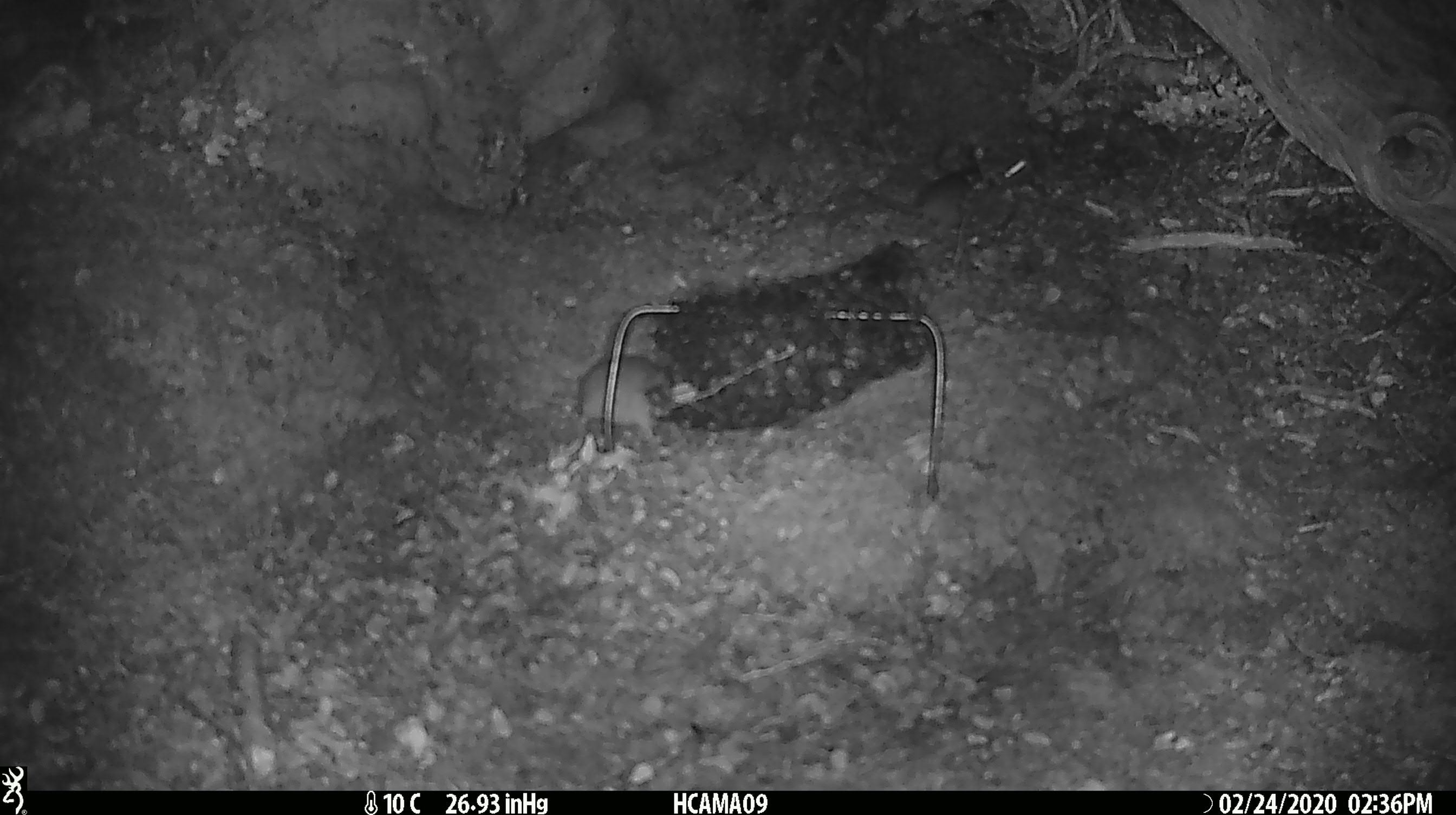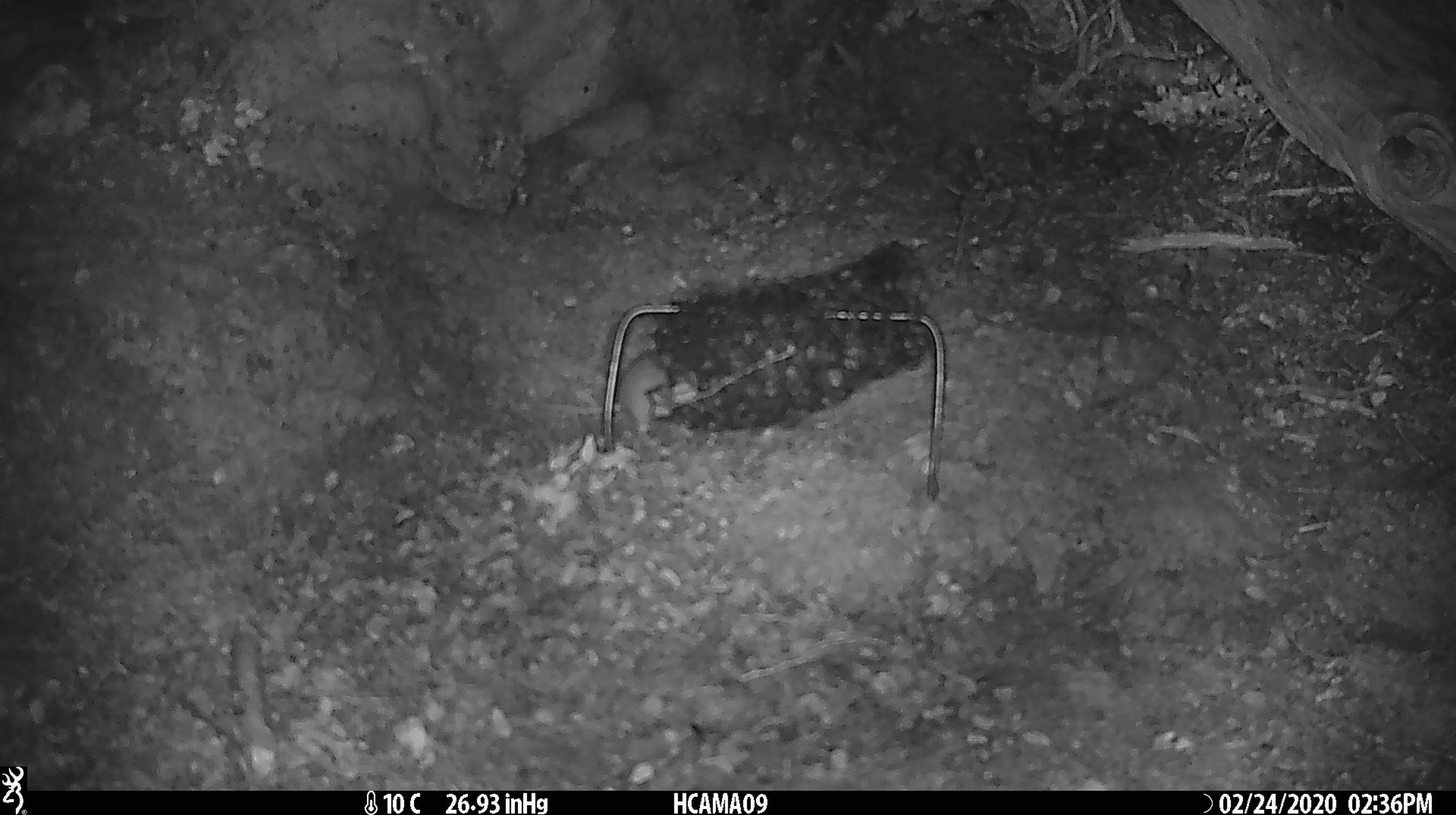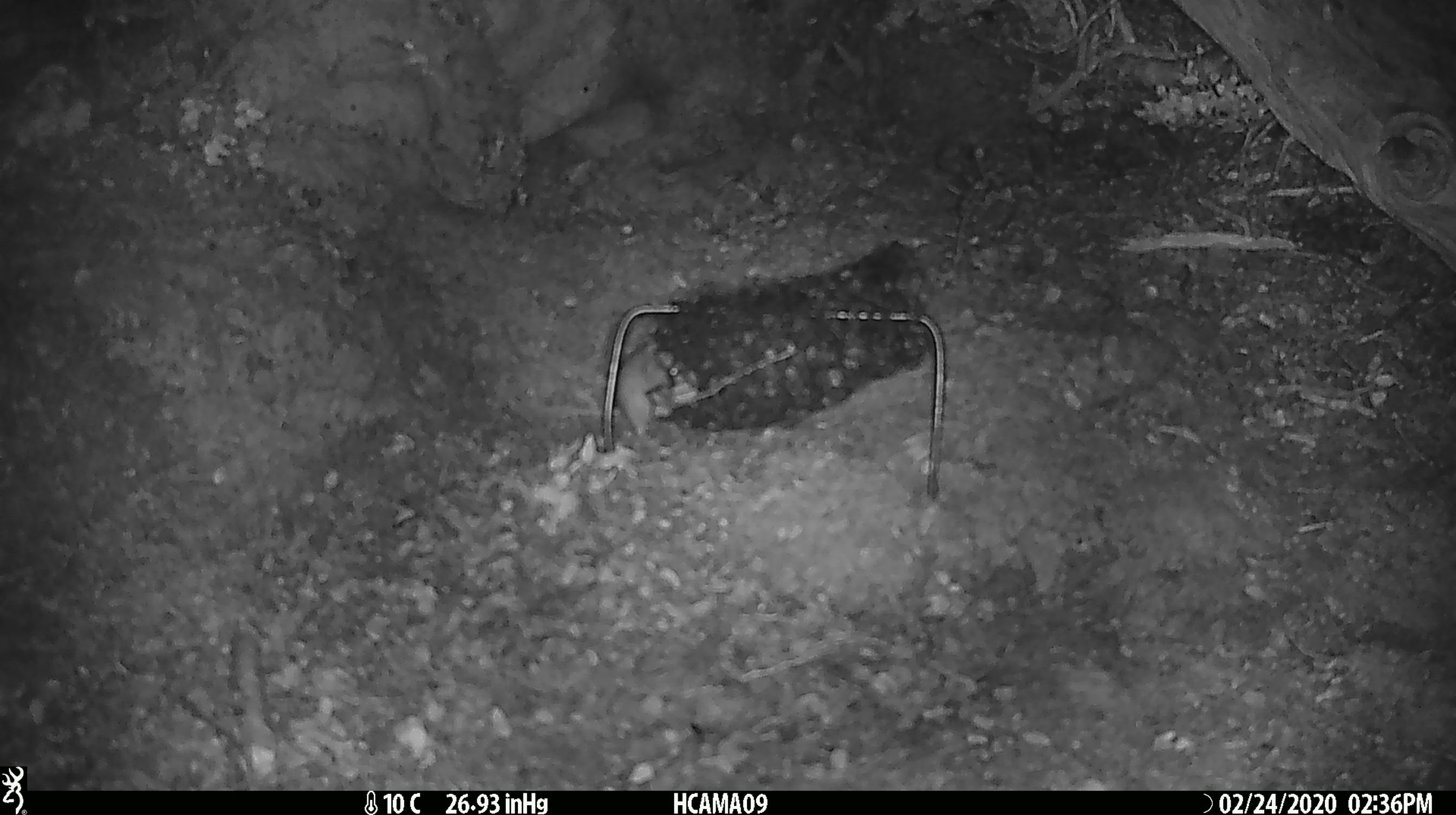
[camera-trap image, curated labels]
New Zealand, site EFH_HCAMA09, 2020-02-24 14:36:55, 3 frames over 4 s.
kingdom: Animalia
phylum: Chordata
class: Mammalia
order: Rodentia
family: Muridae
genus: Mus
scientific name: Mus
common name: mouse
Mouse (Mus).